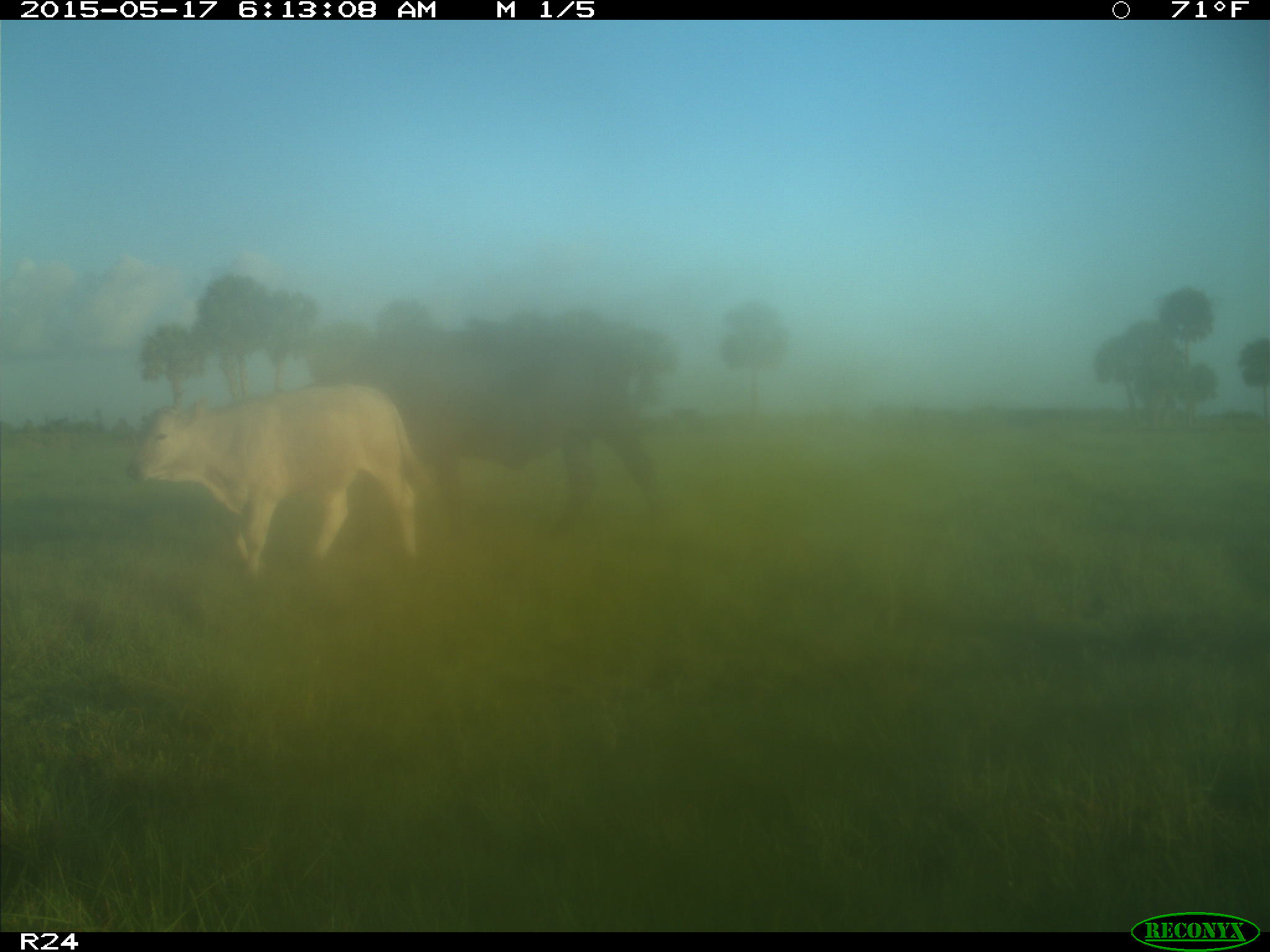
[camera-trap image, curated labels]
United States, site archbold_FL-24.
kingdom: Animalia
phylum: Chordata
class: Mammalia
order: Artiodactyla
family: Bovidae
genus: Bos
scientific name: Bos taurus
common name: domestic cow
Bos taurus (domestic cow).